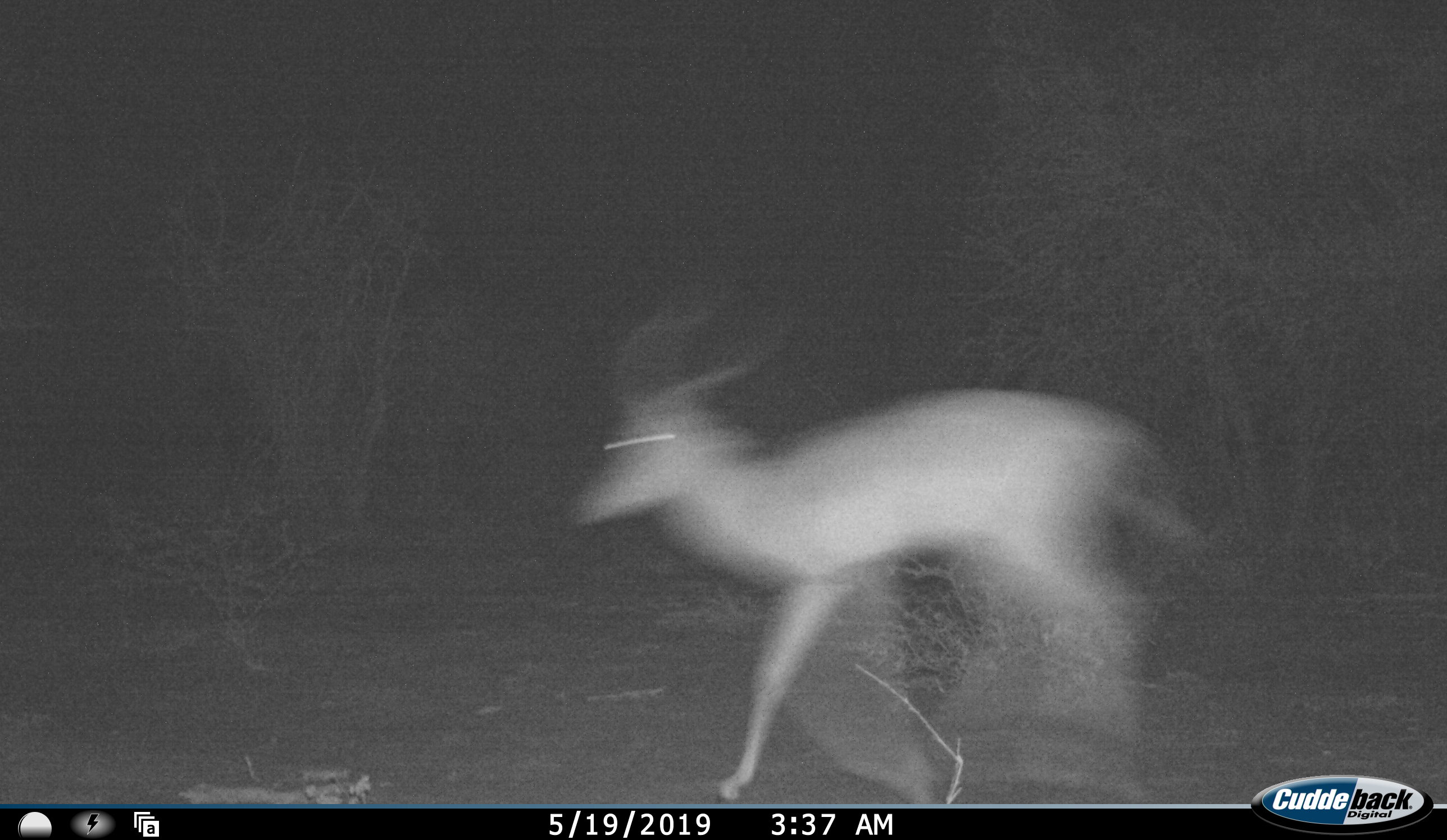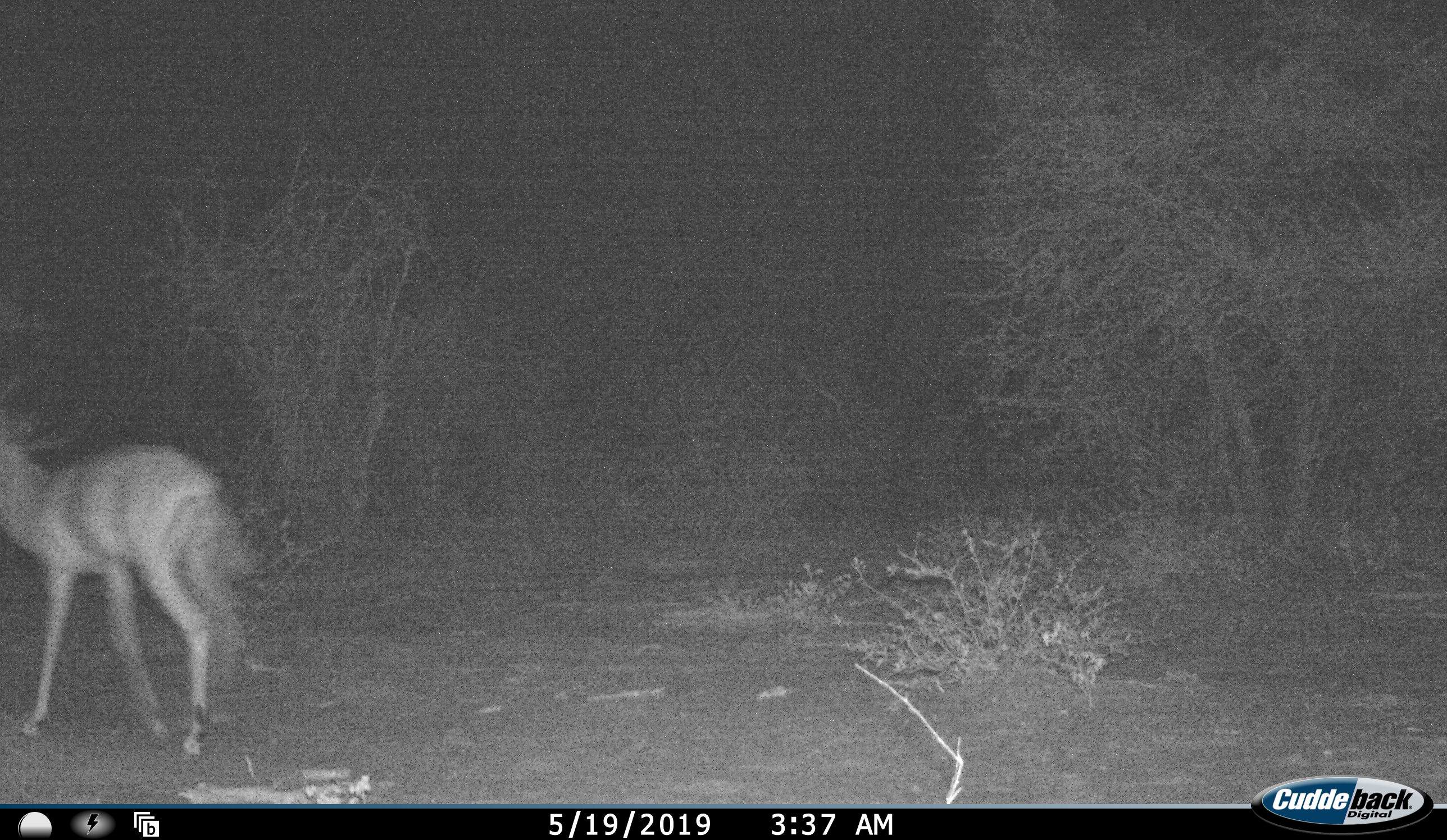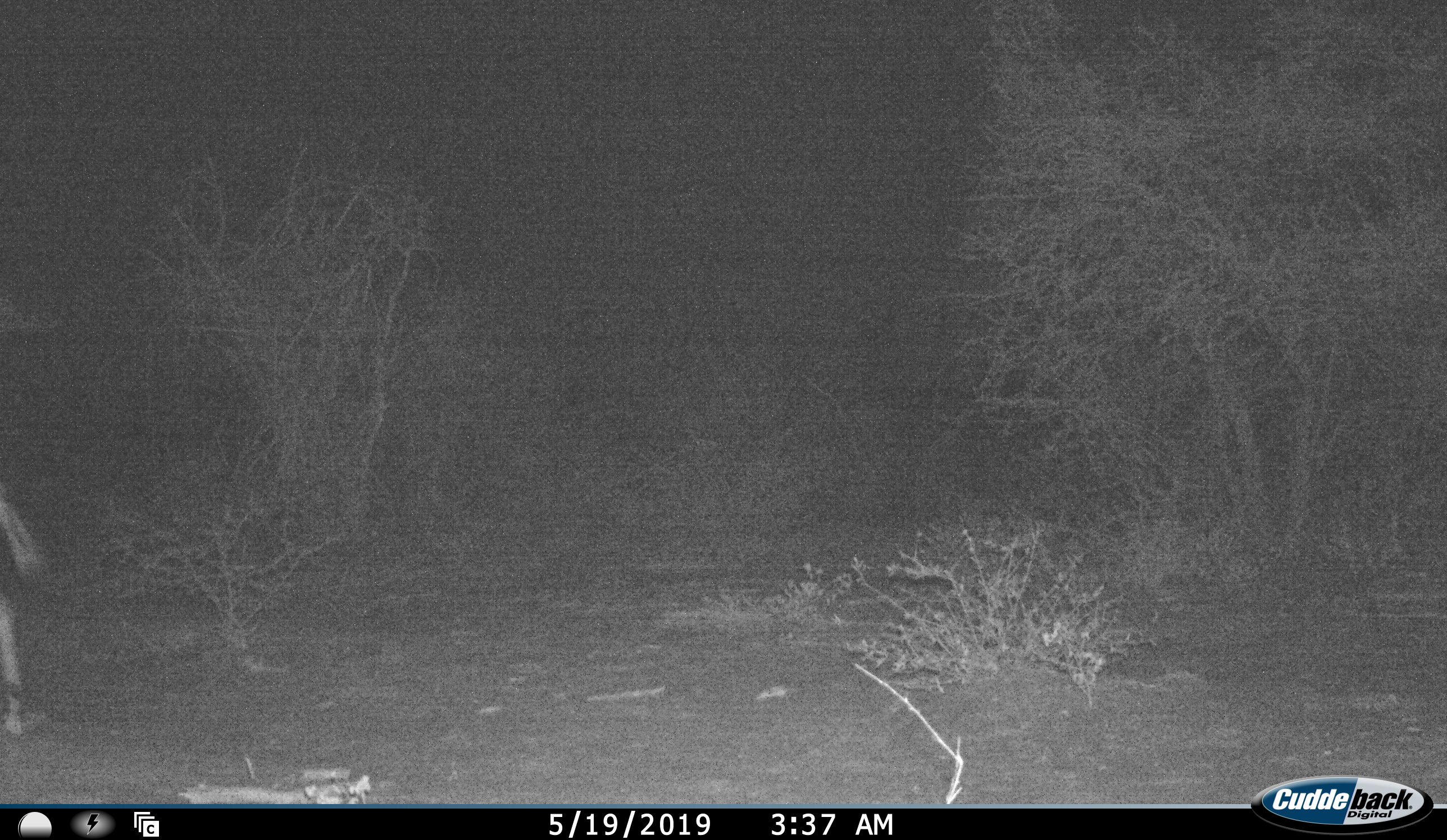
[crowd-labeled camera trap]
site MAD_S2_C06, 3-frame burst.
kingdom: Animalia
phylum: Chordata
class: Mammalia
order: Artiodactyla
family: Bovidae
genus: Aepyceros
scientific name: Aepyceros melampus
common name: impala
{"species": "impala (Aepyceros melampus)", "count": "1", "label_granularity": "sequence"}